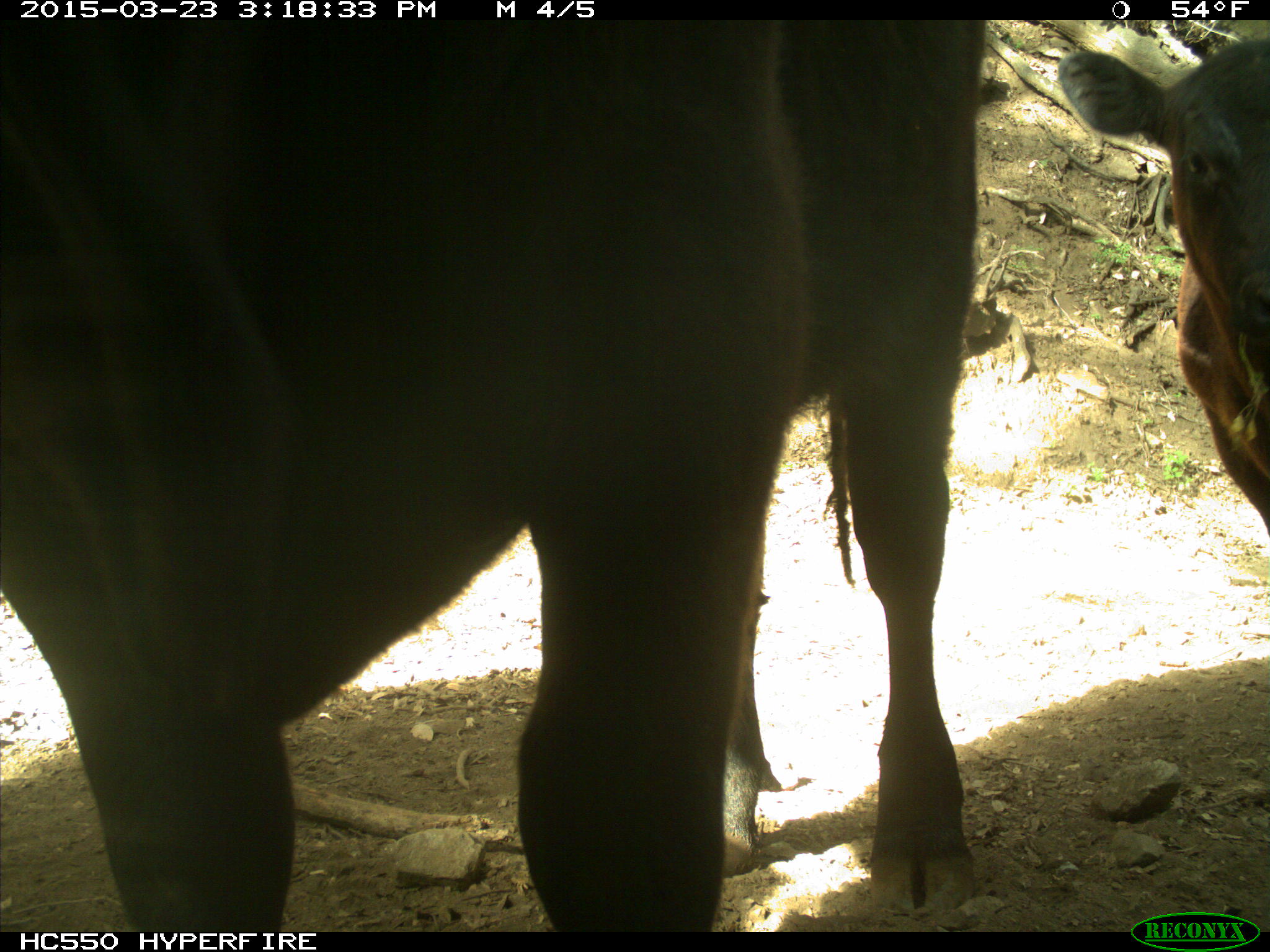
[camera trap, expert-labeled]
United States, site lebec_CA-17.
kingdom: Animalia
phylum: Chordata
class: Mammalia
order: Artiodactyla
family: Bovidae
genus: Bos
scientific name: Bos taurus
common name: domestic cow